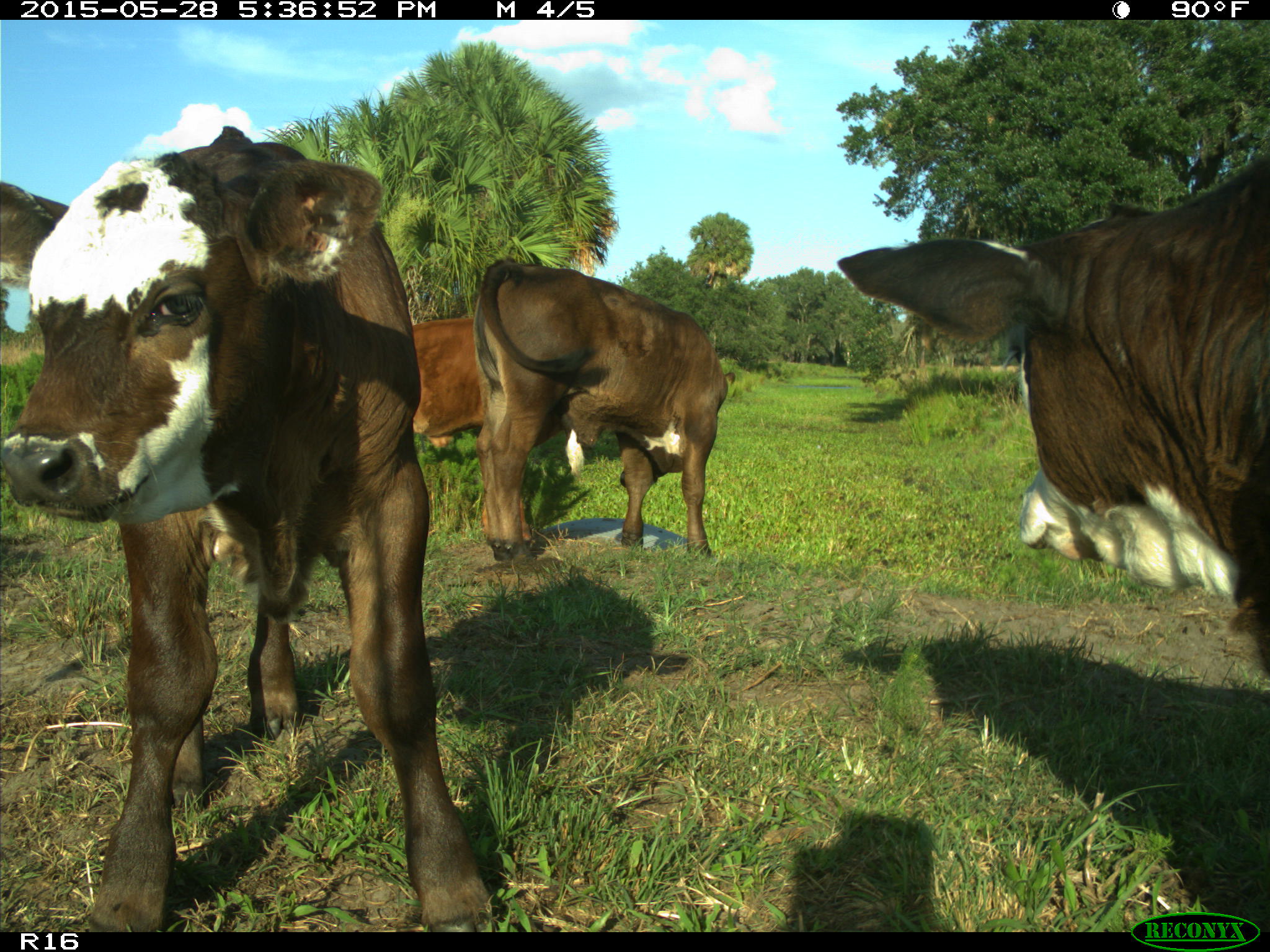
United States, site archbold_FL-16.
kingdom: Animalia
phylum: Chordata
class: Mammalia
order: Artiodactyla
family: Bovidae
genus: Bos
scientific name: Bos taurus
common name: domestic cow